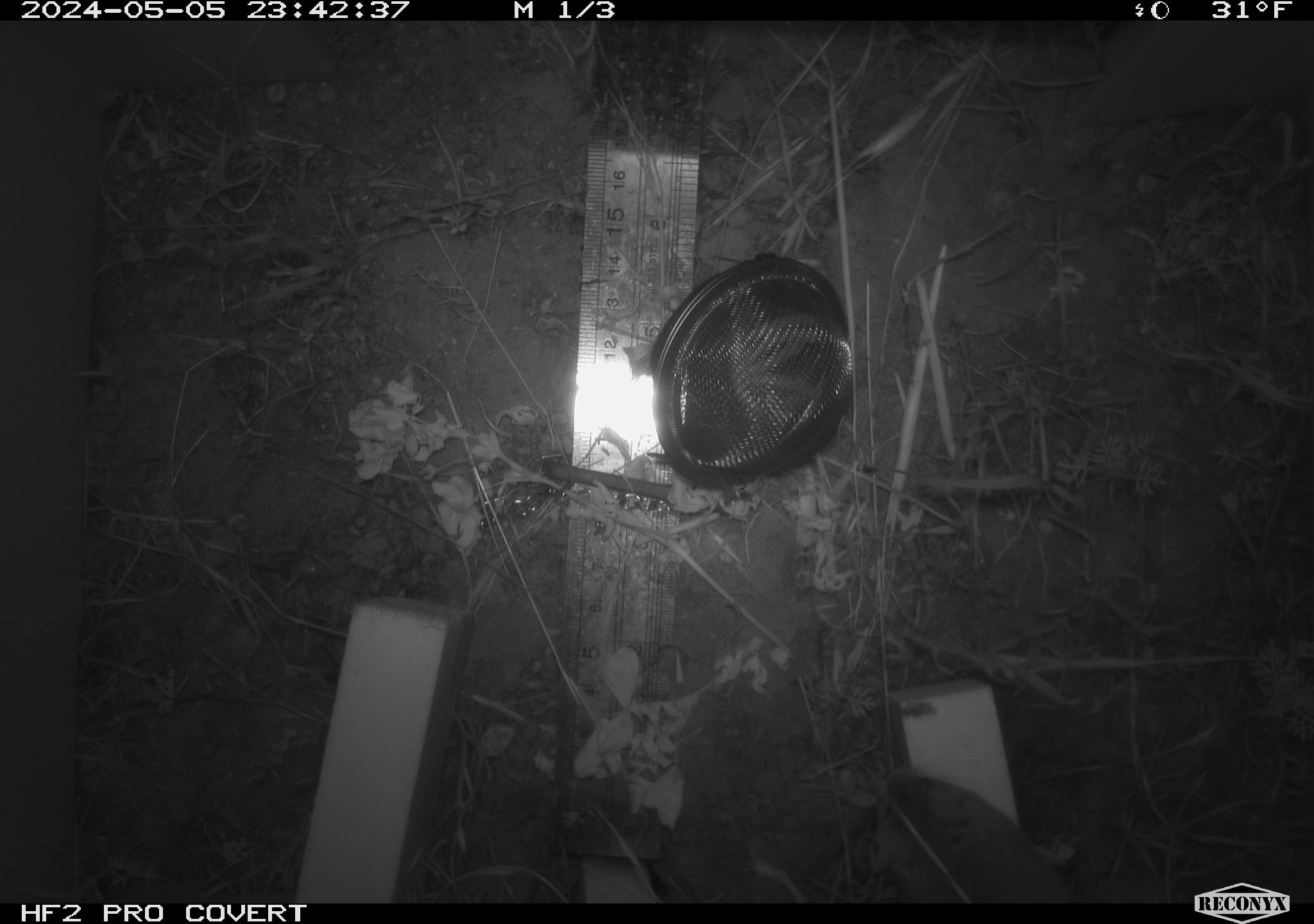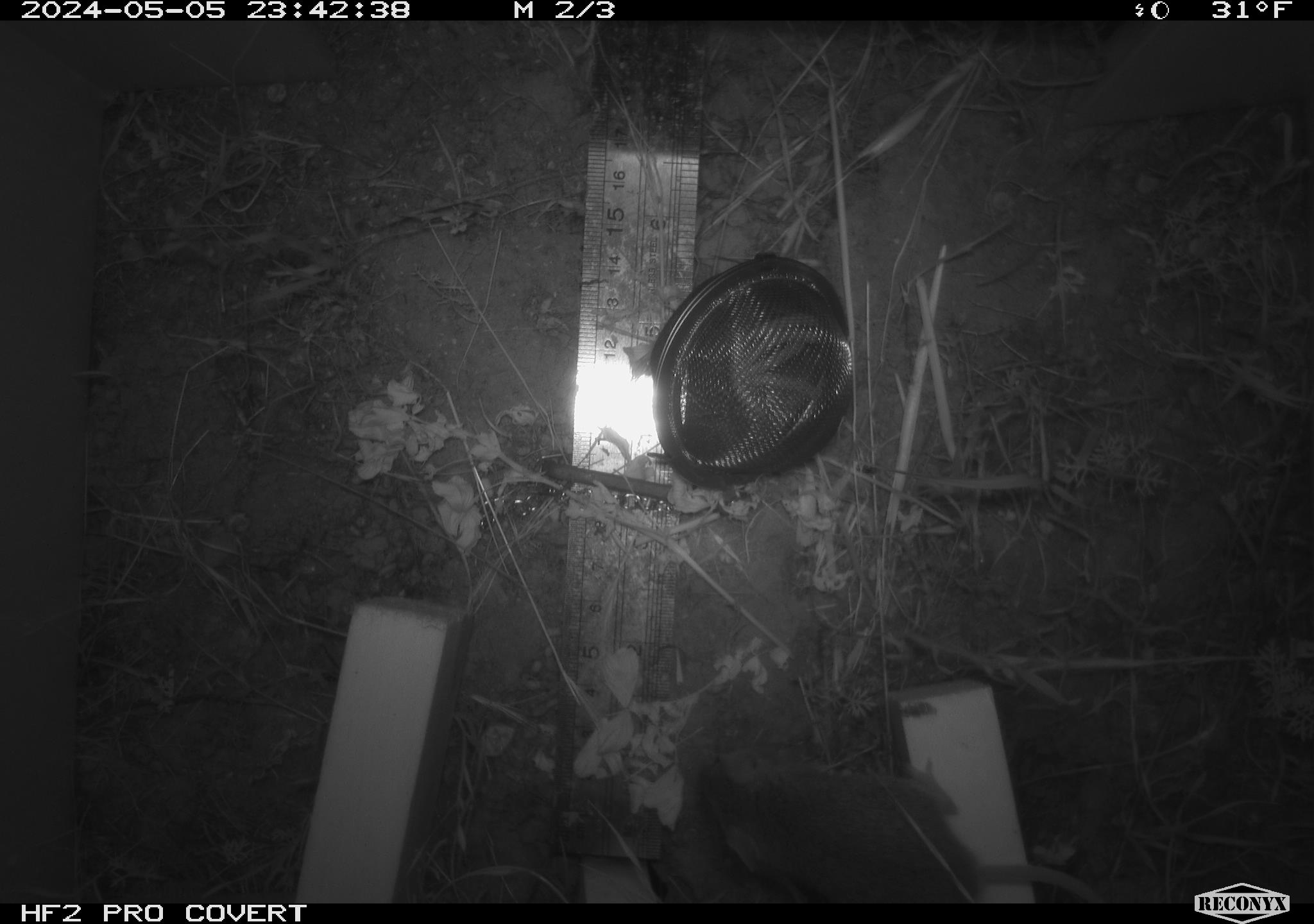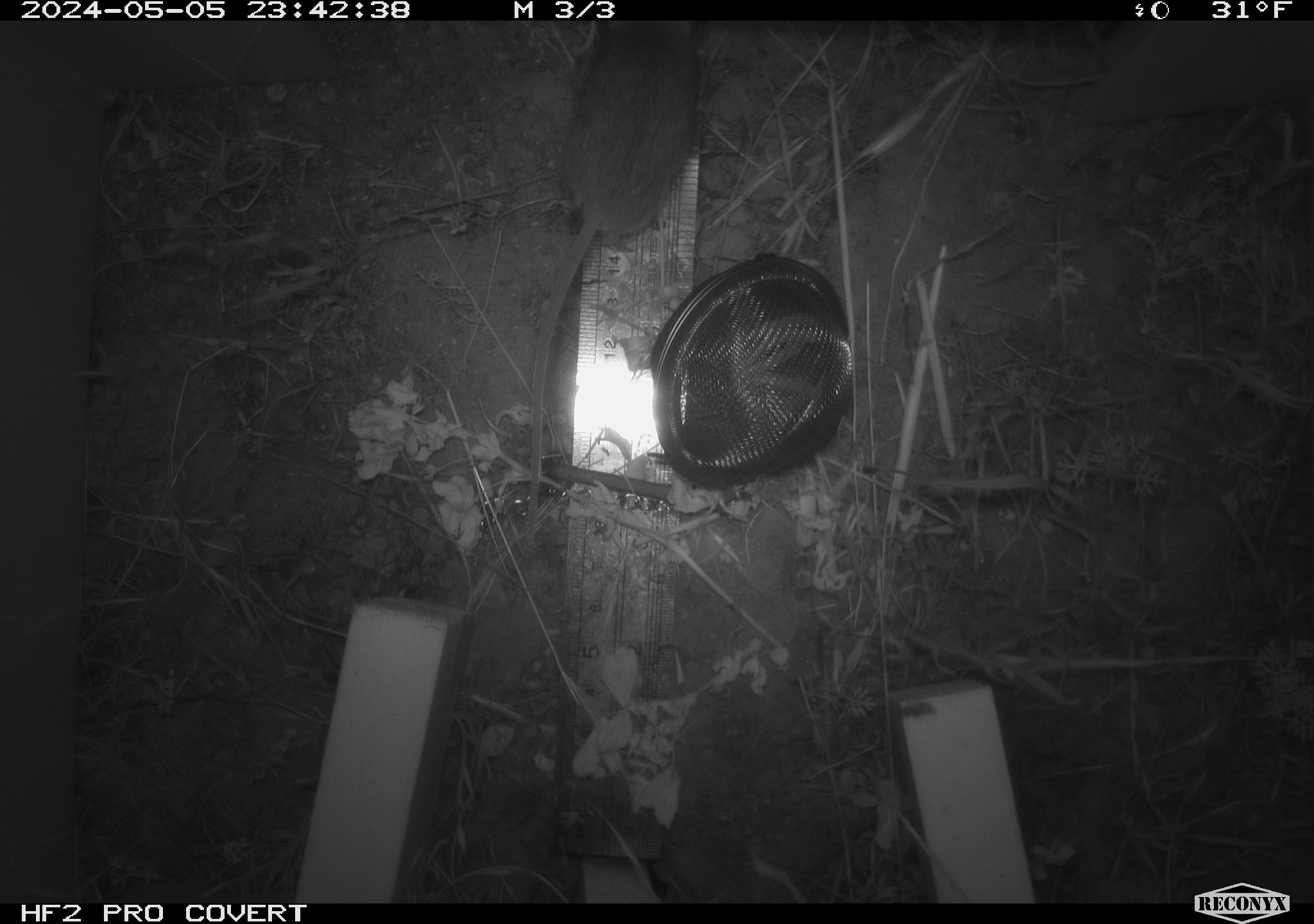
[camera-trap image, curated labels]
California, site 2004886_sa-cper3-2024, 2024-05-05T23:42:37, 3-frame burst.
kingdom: Animalia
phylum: Chordata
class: Mammalia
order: Rodentia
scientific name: Rodentia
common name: rodent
Rodent (Rodentia).